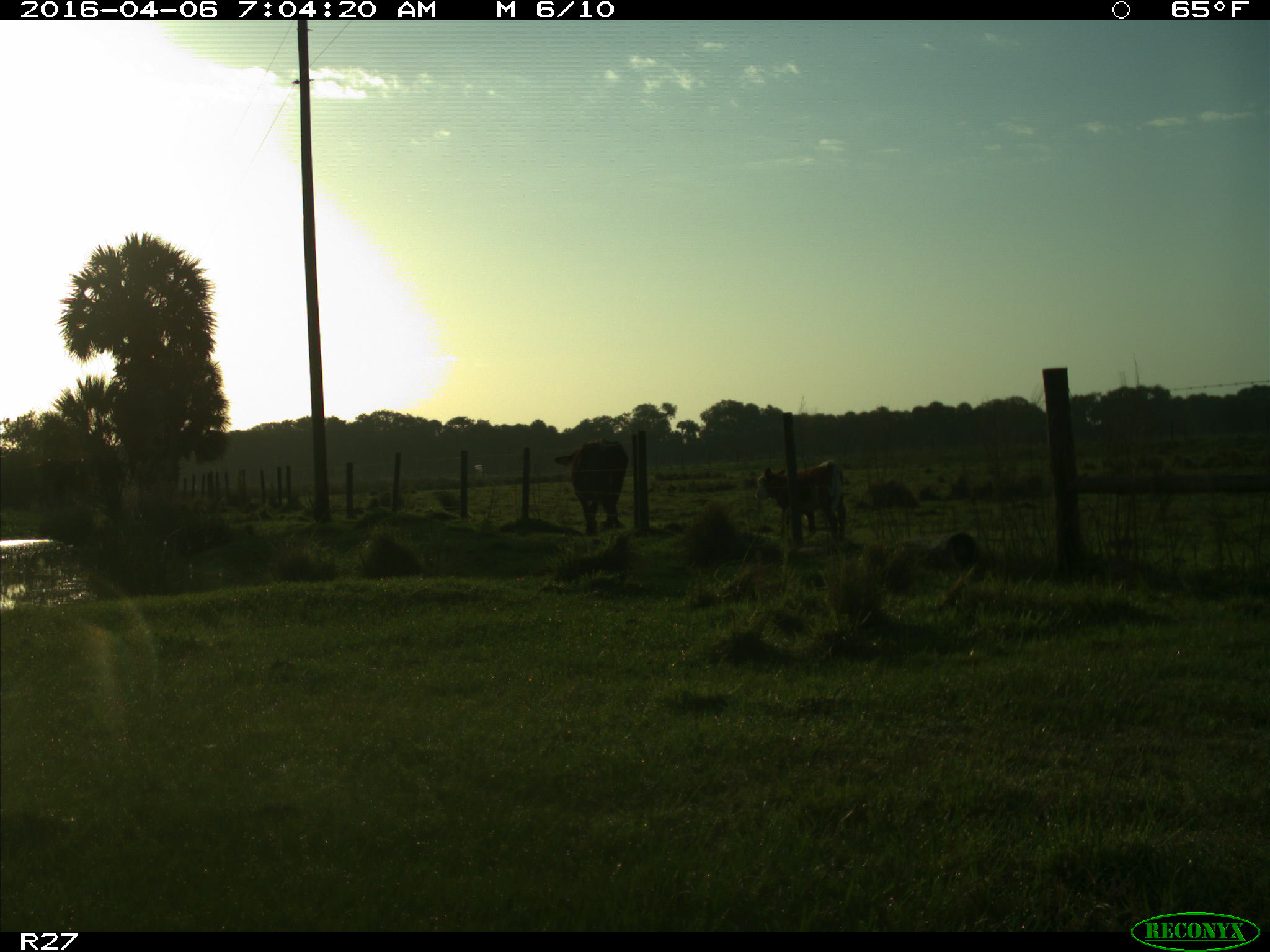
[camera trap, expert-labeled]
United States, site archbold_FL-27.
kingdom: Animalia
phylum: Chordata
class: Mammalia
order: Artiodactyla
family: Bovidae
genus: Bos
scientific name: Bos taurus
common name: domestic cow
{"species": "Bos taurus (domestic cow)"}